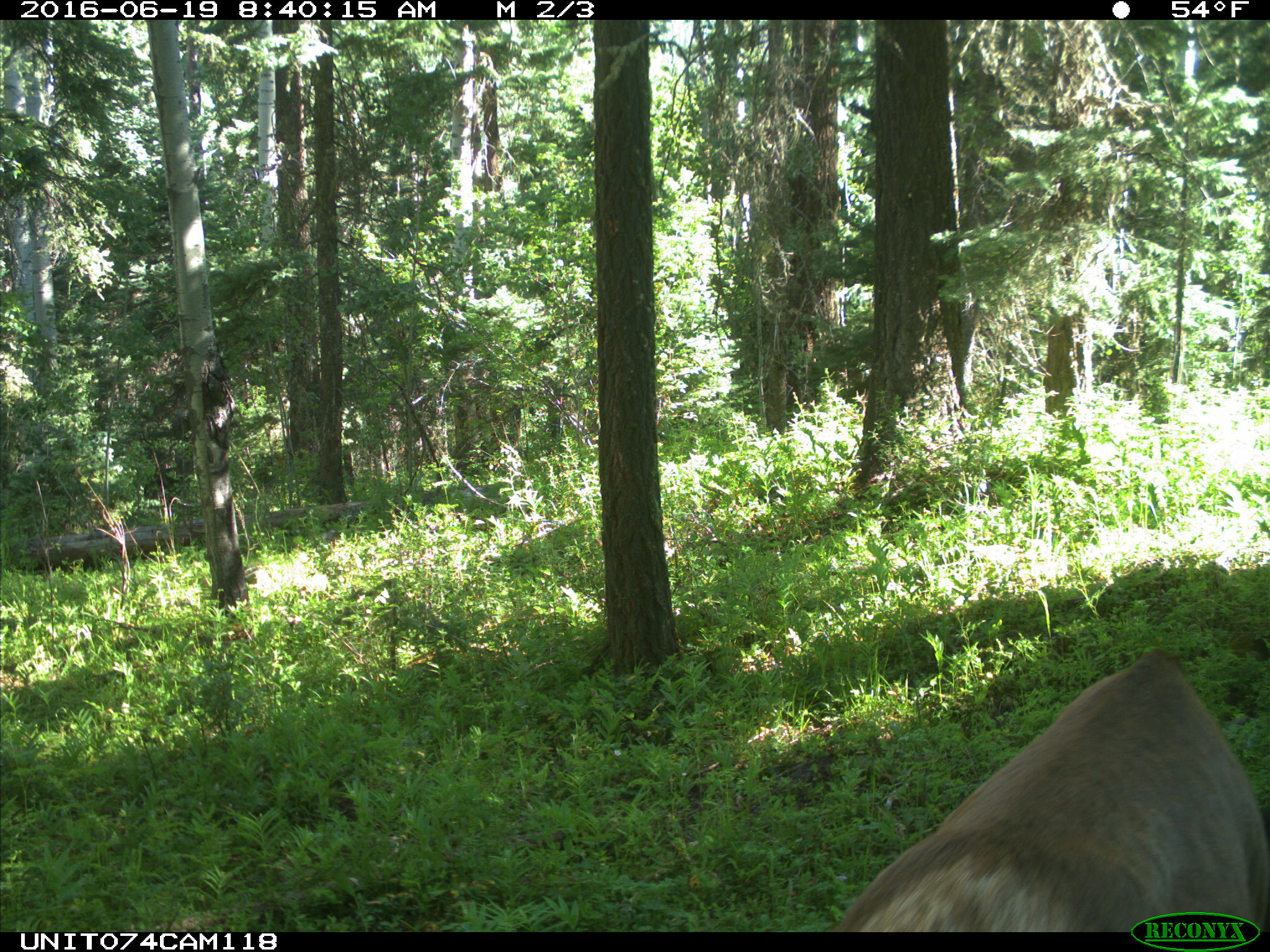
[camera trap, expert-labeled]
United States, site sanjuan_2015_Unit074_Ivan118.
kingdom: Animalia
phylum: Chordata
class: Mammalia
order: Artiodactyla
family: Cervidae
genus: Cervus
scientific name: Cervus elaphus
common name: red deer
Cervus elaphus (red deer).